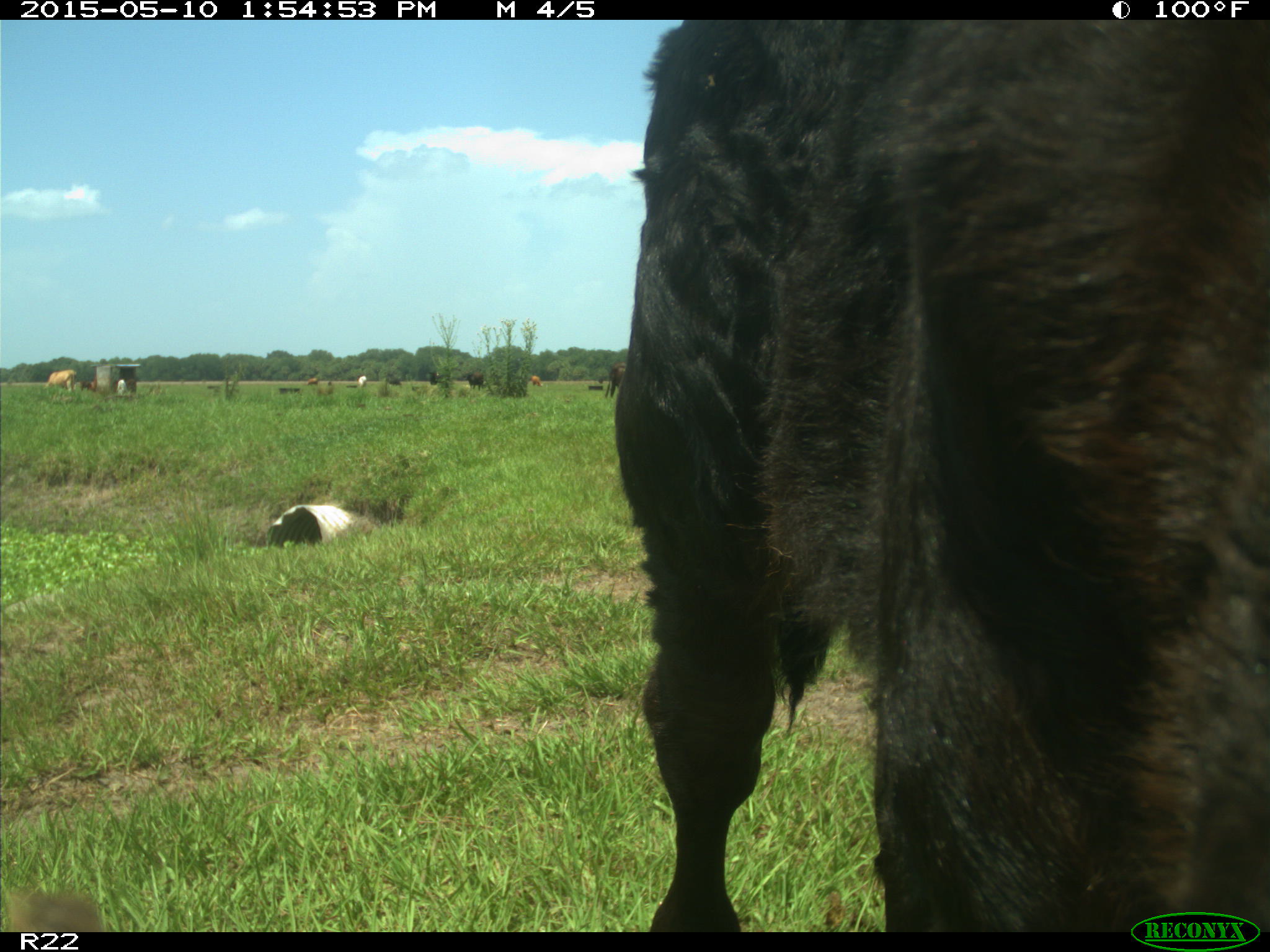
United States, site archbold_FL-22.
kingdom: Animalia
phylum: Chordata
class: Mammalia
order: Artiodactyla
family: Bovidae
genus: Bos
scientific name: Bos taurus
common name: domestic cow